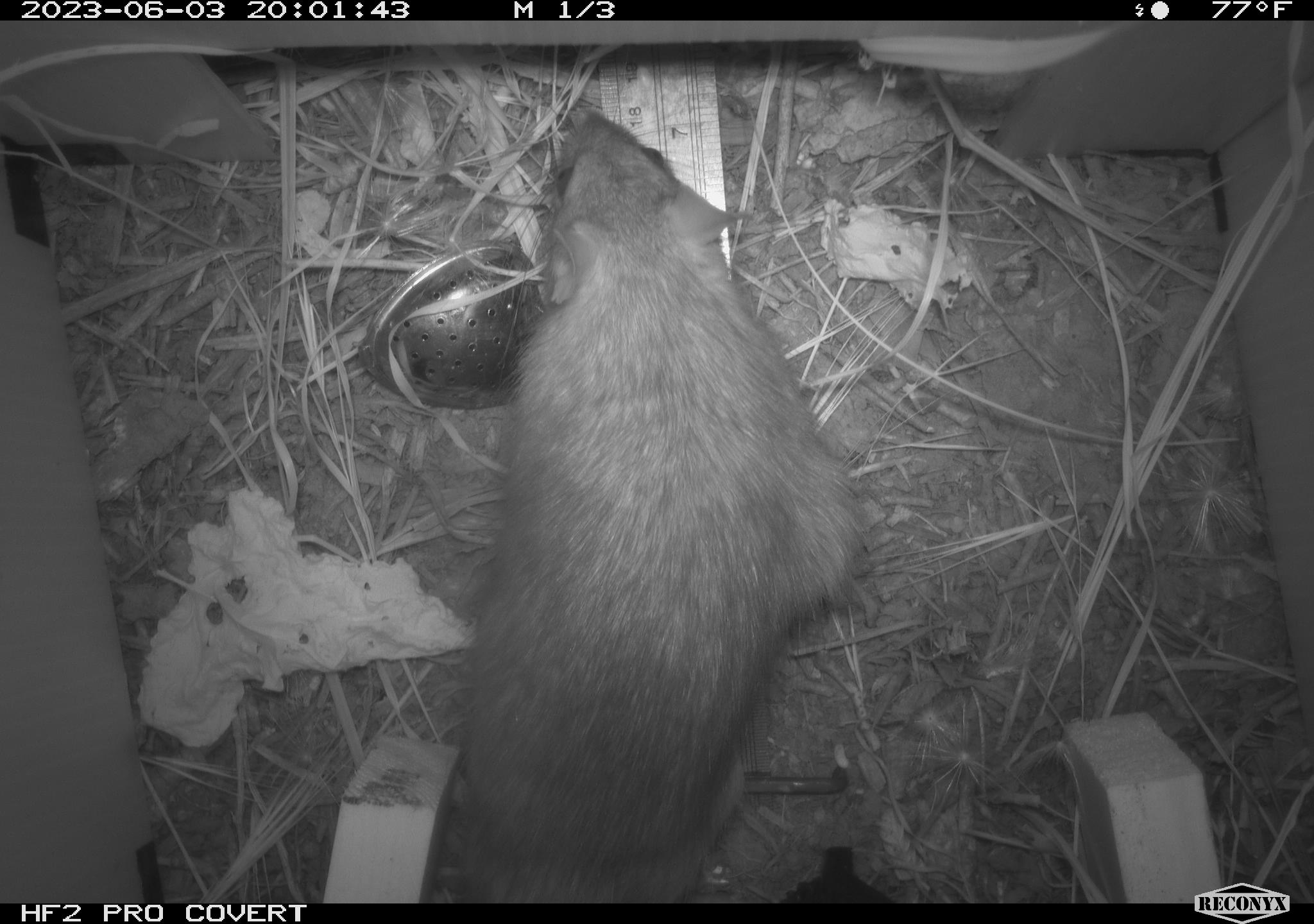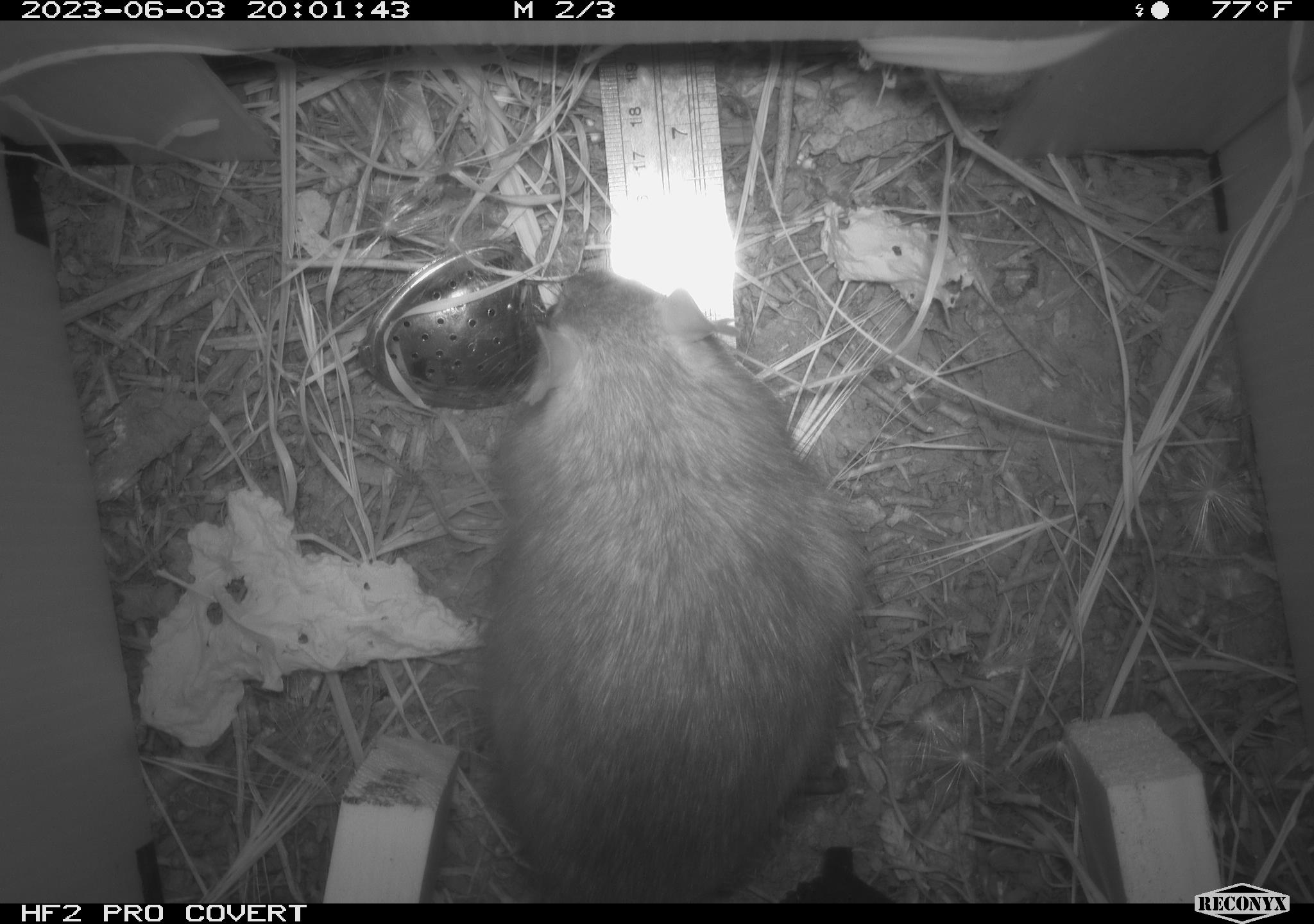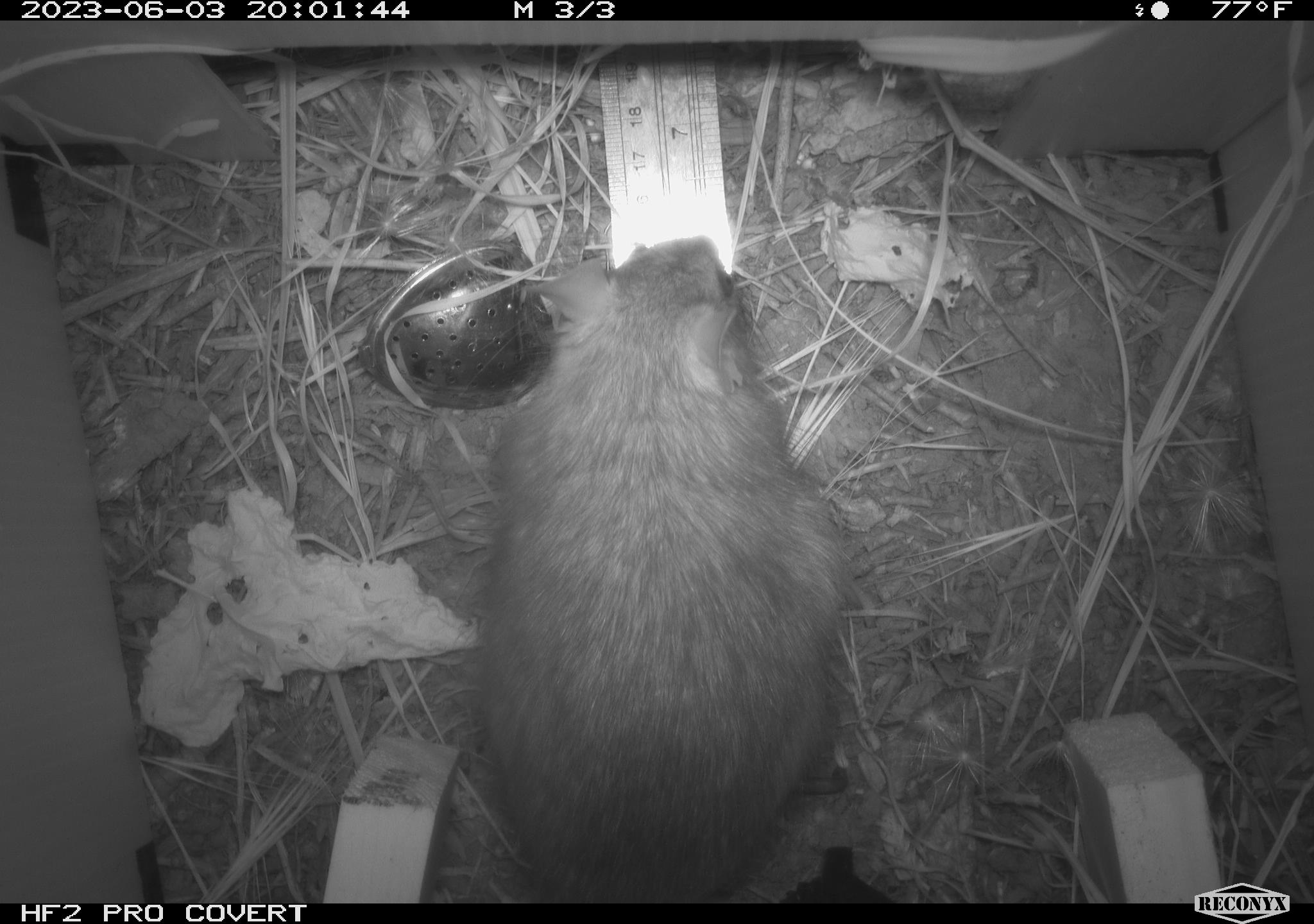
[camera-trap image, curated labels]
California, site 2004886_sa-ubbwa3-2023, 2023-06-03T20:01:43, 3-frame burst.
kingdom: Animalia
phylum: Chordata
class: Mammalia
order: Rodentia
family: Muridae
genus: Rattus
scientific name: Rattus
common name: rat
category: rattus species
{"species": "rattus species (rat) (Rattus)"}